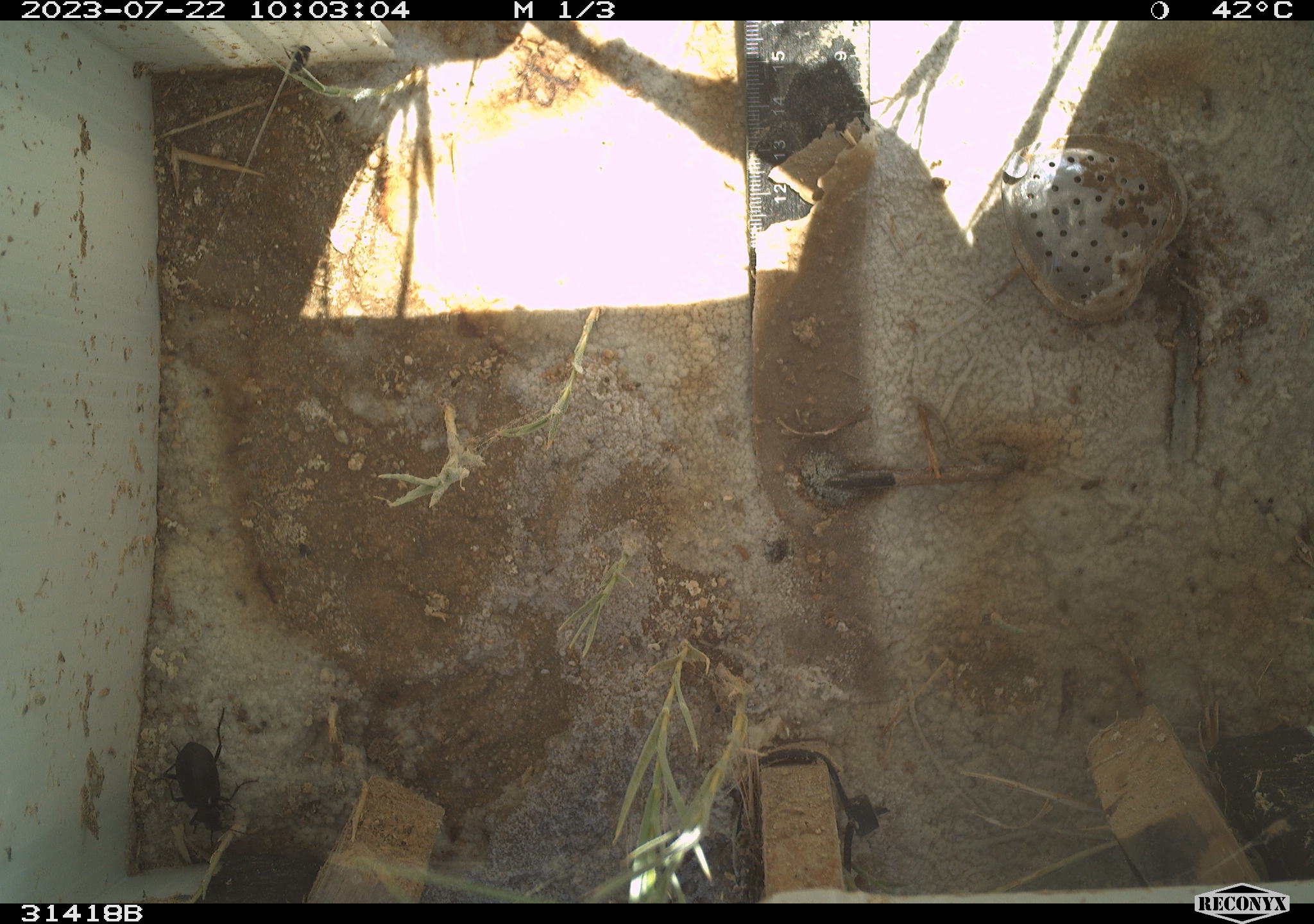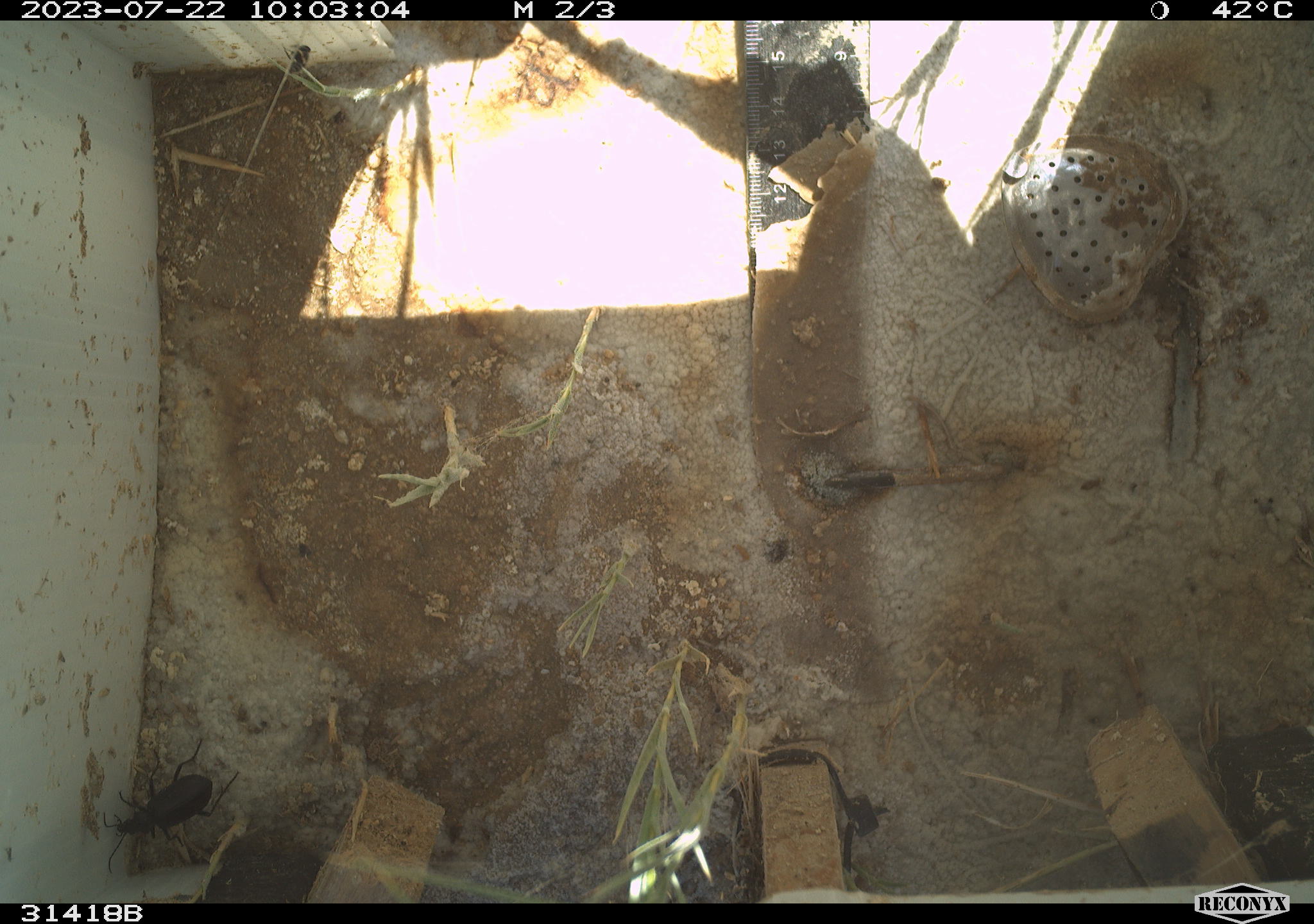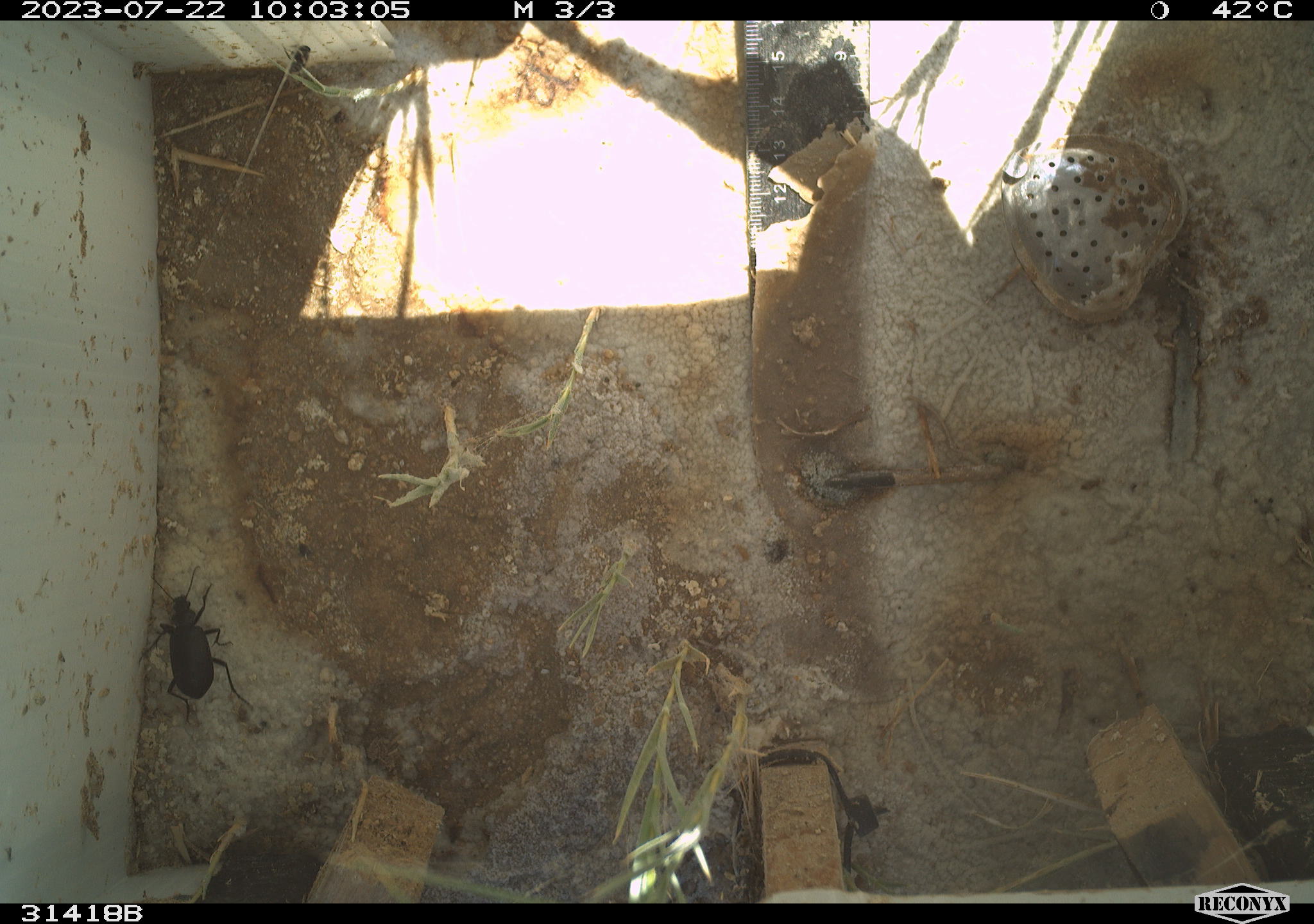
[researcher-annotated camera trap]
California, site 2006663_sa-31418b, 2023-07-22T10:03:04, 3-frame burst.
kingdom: Animalia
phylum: Arthropoda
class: Insecta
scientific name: Insecta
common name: insect